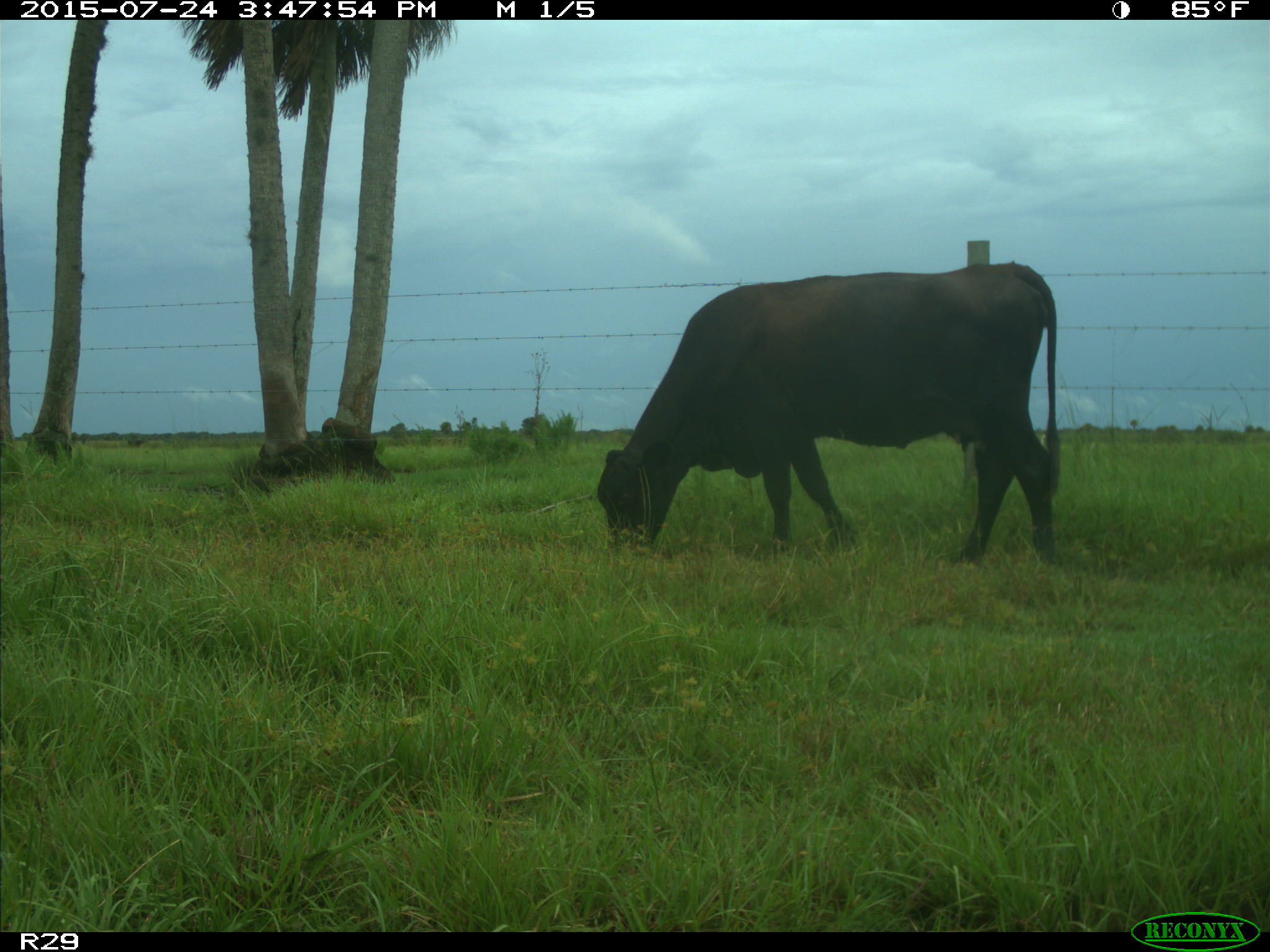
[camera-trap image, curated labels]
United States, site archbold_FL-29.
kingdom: Animalia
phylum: Chordata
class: Mammalia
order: Artiodactyla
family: Bovidae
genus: Bos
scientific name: Bos taurus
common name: domestic cow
Bos taurus (domestic cow).